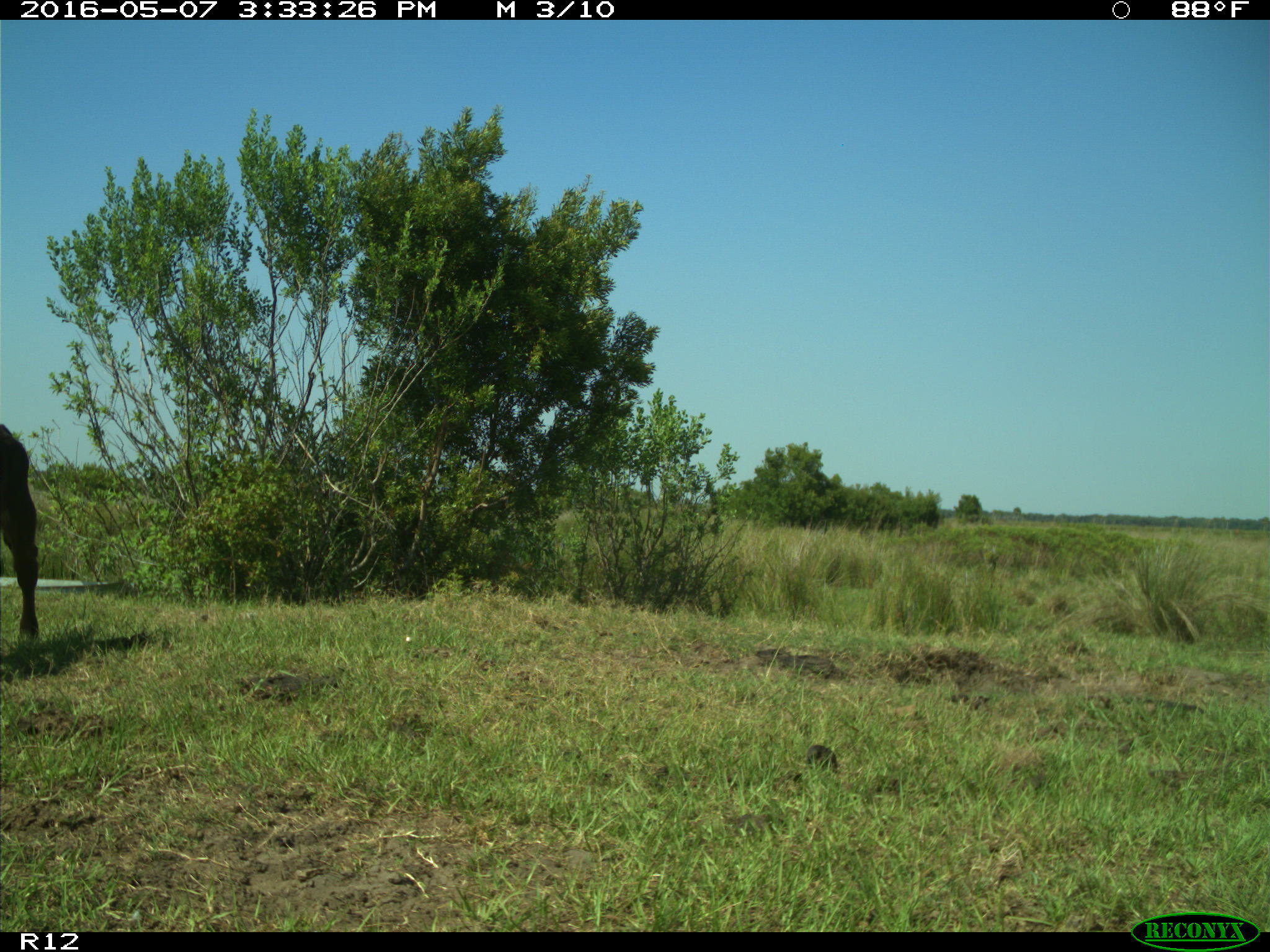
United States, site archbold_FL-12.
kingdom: Animalia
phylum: Chordata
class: Mammalia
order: Artiodactyla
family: Bovidae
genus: Bos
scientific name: Bos taurus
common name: domestic cow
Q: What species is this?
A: Bos taurus (domestic cow).